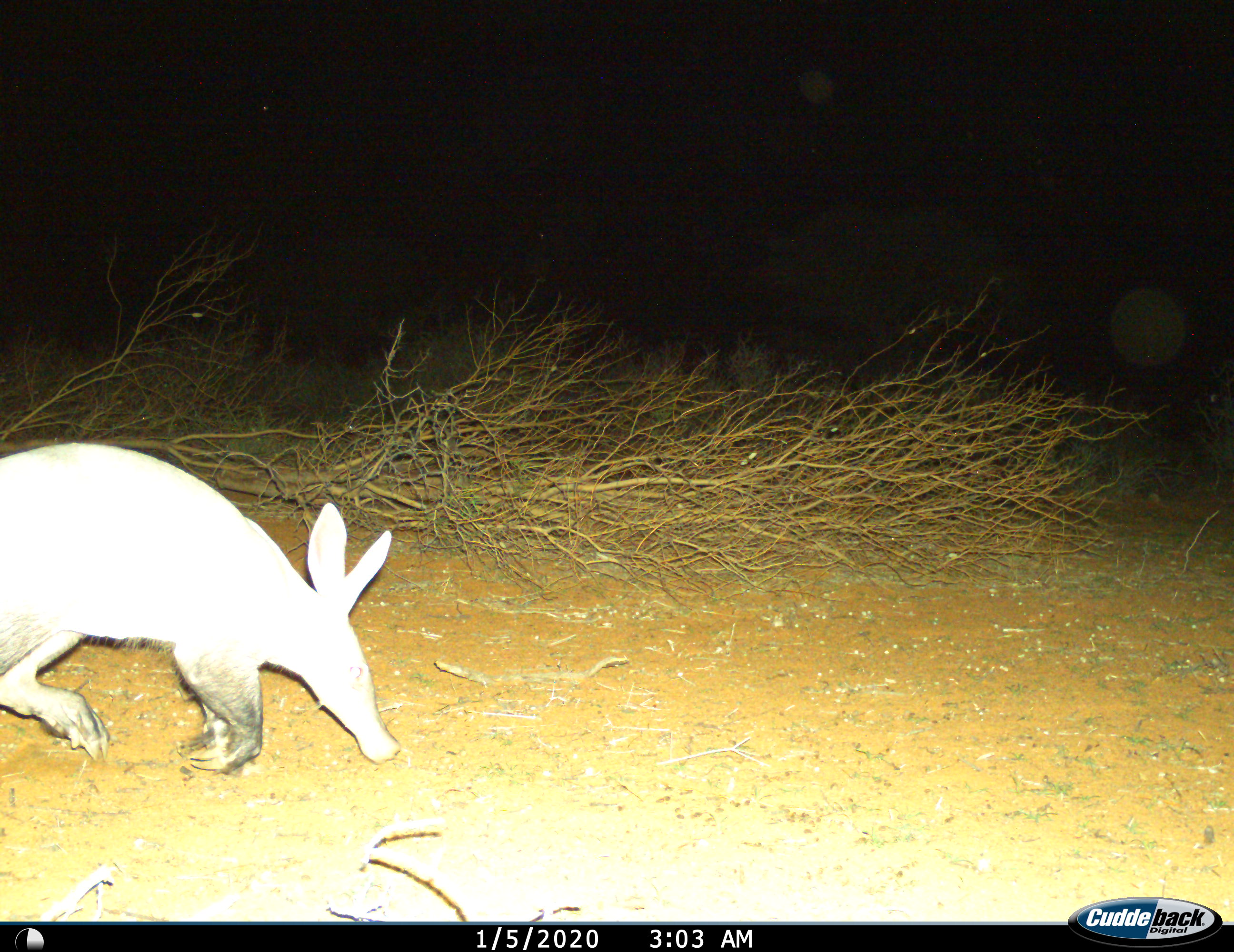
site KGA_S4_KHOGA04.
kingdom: Animalia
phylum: Chordata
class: Mammalia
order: Tubulidentata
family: Orycteropodidae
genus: Orycteropus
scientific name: Orycteropus afer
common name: aardvark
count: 1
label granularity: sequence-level